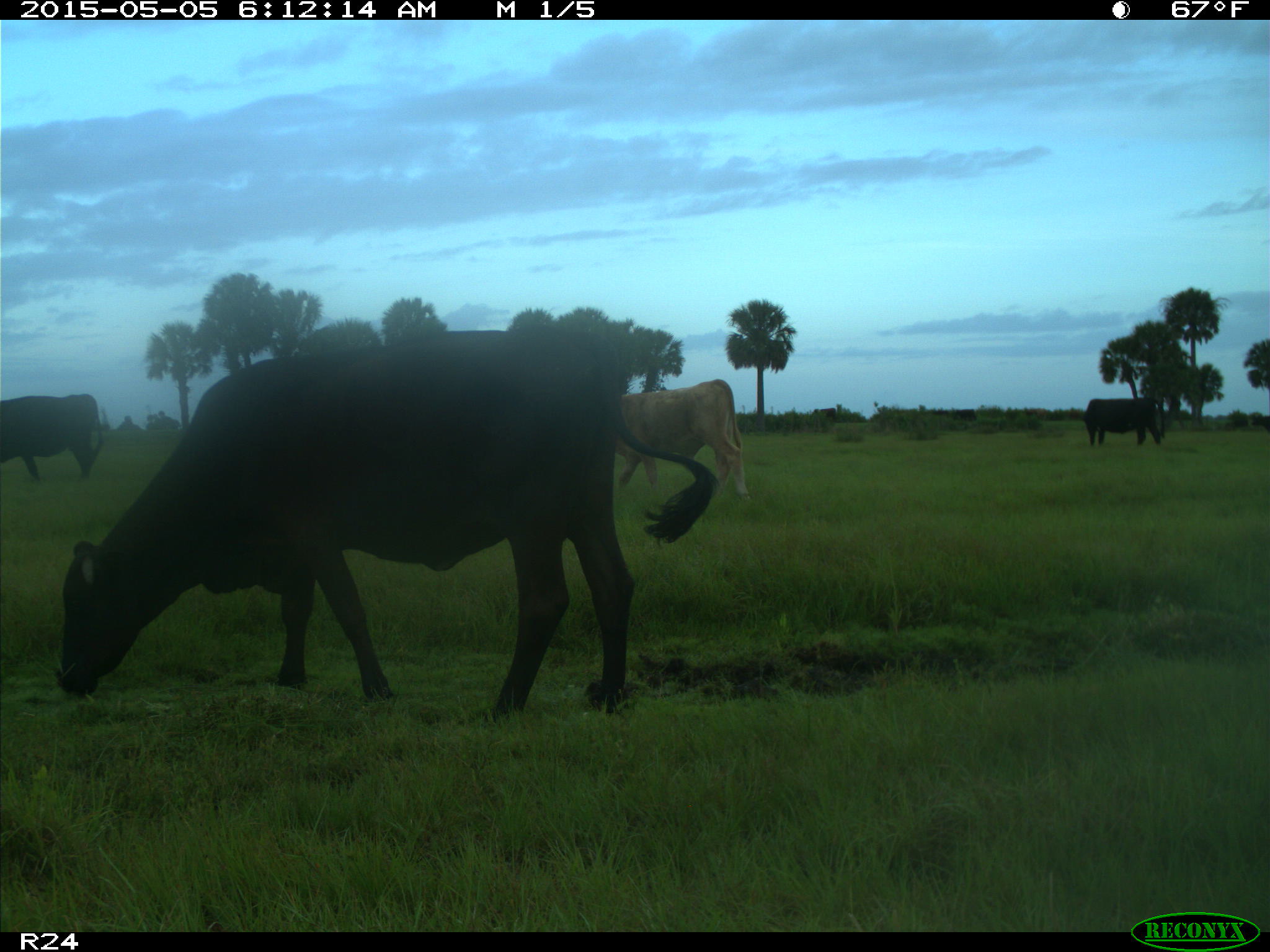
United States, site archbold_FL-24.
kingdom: Animalia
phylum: Chordata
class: Mammalia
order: Artiodactyla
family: Bovidae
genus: Bos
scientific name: Bos taurus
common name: domestic cow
Bos taurus (domestic cow).